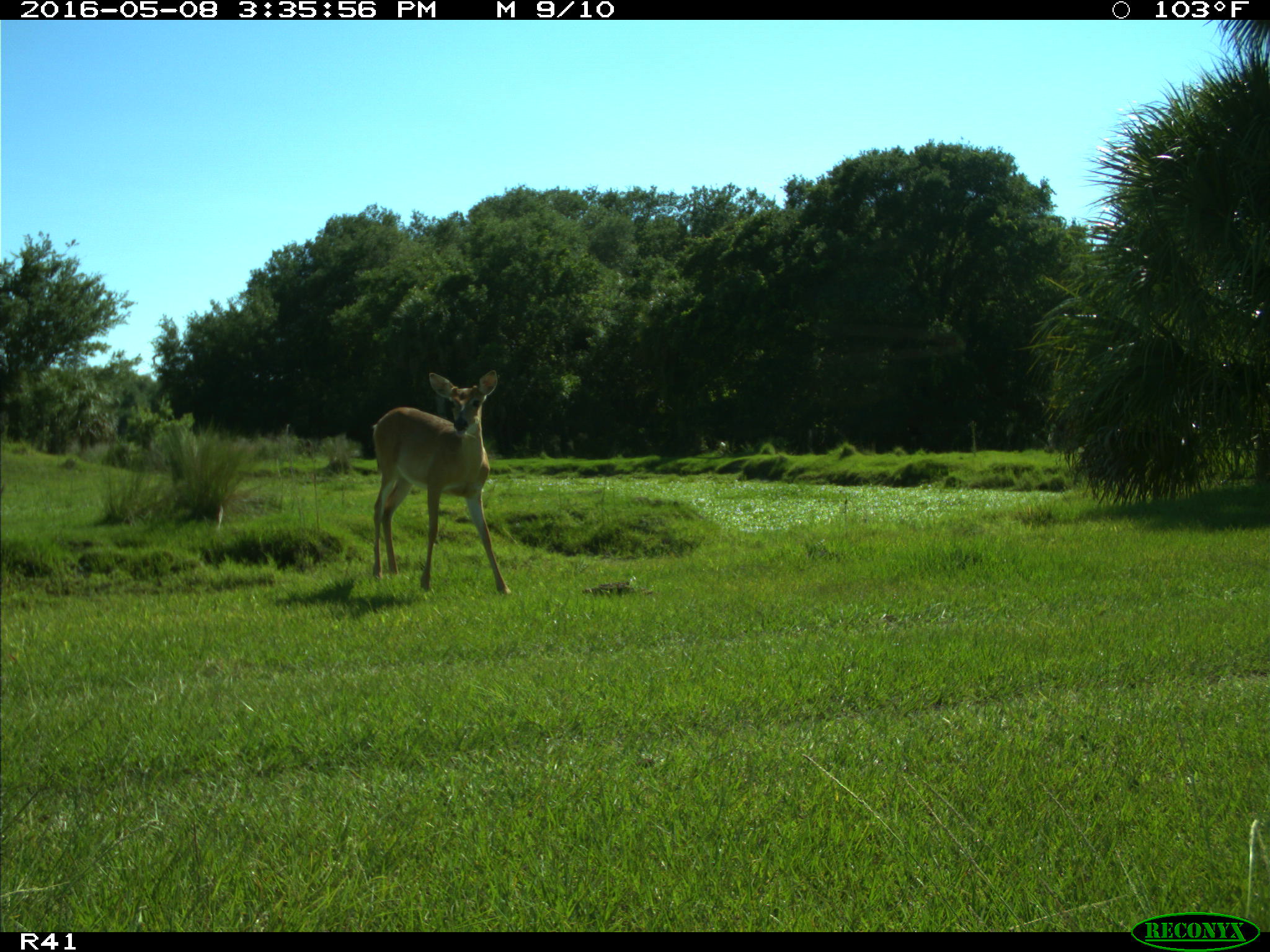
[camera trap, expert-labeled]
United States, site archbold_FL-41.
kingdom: Animalia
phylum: Chordata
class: Mammalia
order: Artiodactyla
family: Cervidae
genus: Odocoileus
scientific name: Odocoileus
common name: deer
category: unidentified deer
Unidentified deer (deer) (Odocoileus).